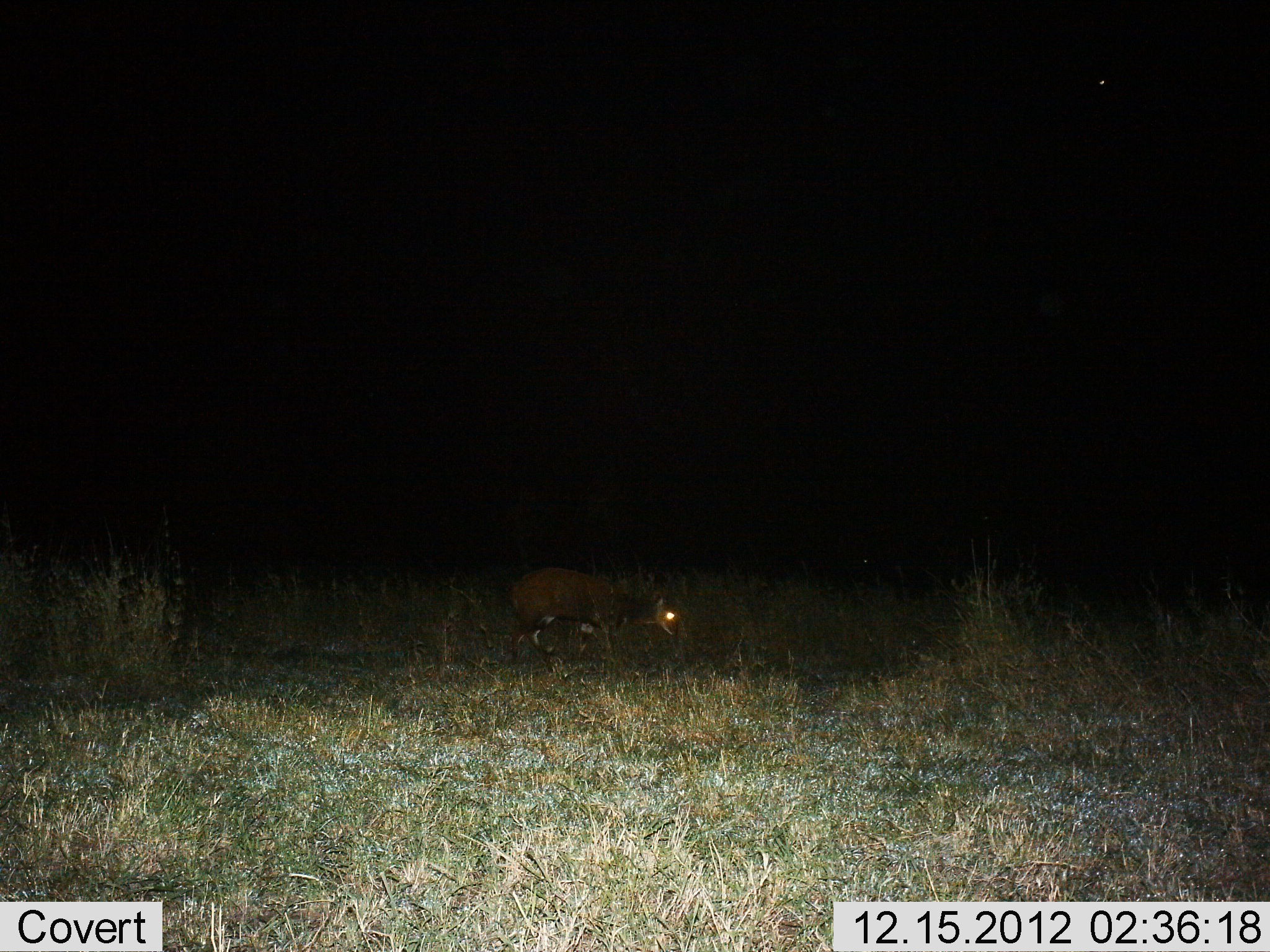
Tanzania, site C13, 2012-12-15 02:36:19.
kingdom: Animalia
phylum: Chordata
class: Mammalia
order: Artiodactyla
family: Bovidae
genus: Tragelaphus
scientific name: Tragelaphus scriptus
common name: bushbuck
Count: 1.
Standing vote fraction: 22%.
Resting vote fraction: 0%.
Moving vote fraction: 67%.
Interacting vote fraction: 0%.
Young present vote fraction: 0%.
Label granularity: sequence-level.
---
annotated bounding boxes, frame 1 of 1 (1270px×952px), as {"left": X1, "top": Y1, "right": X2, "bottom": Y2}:
animal: {"left": 504, "top": 564, "right": 680, "bottom": 673}